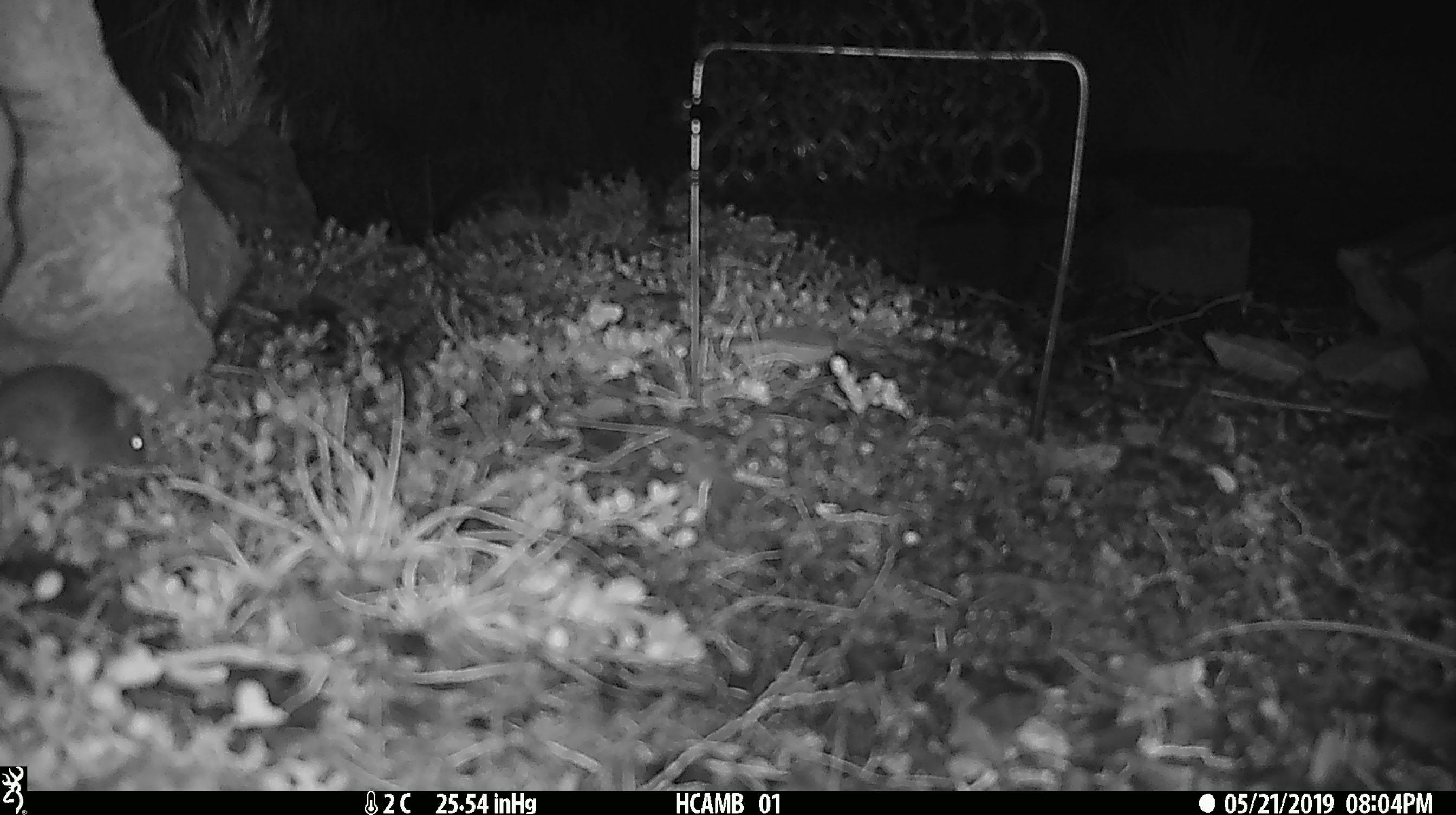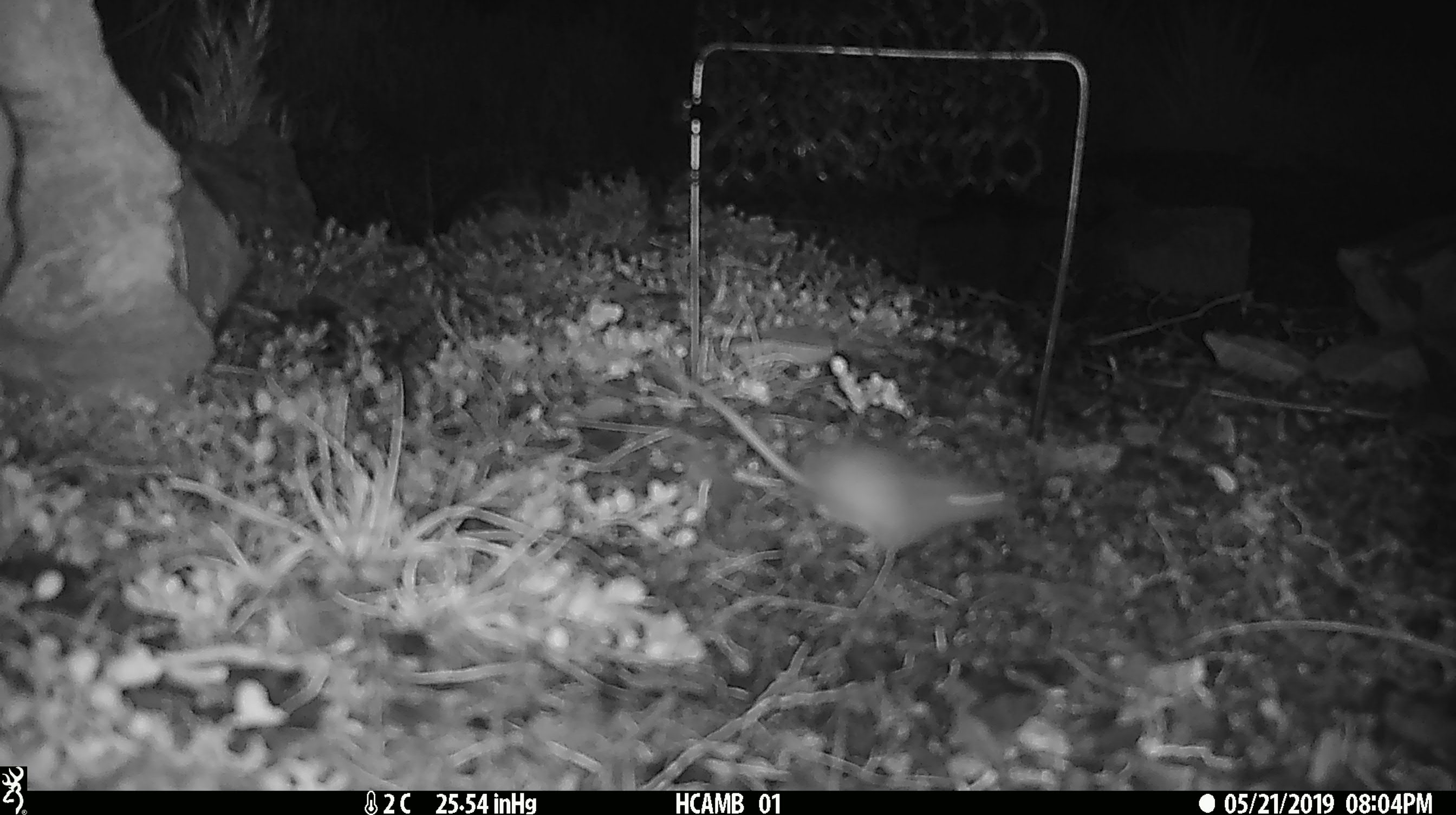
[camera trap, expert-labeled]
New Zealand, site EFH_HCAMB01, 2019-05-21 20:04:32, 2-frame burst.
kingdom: Animalia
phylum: Chordata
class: Mammalia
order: Rodentia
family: Muridae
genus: Mus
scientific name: Mus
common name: mouse